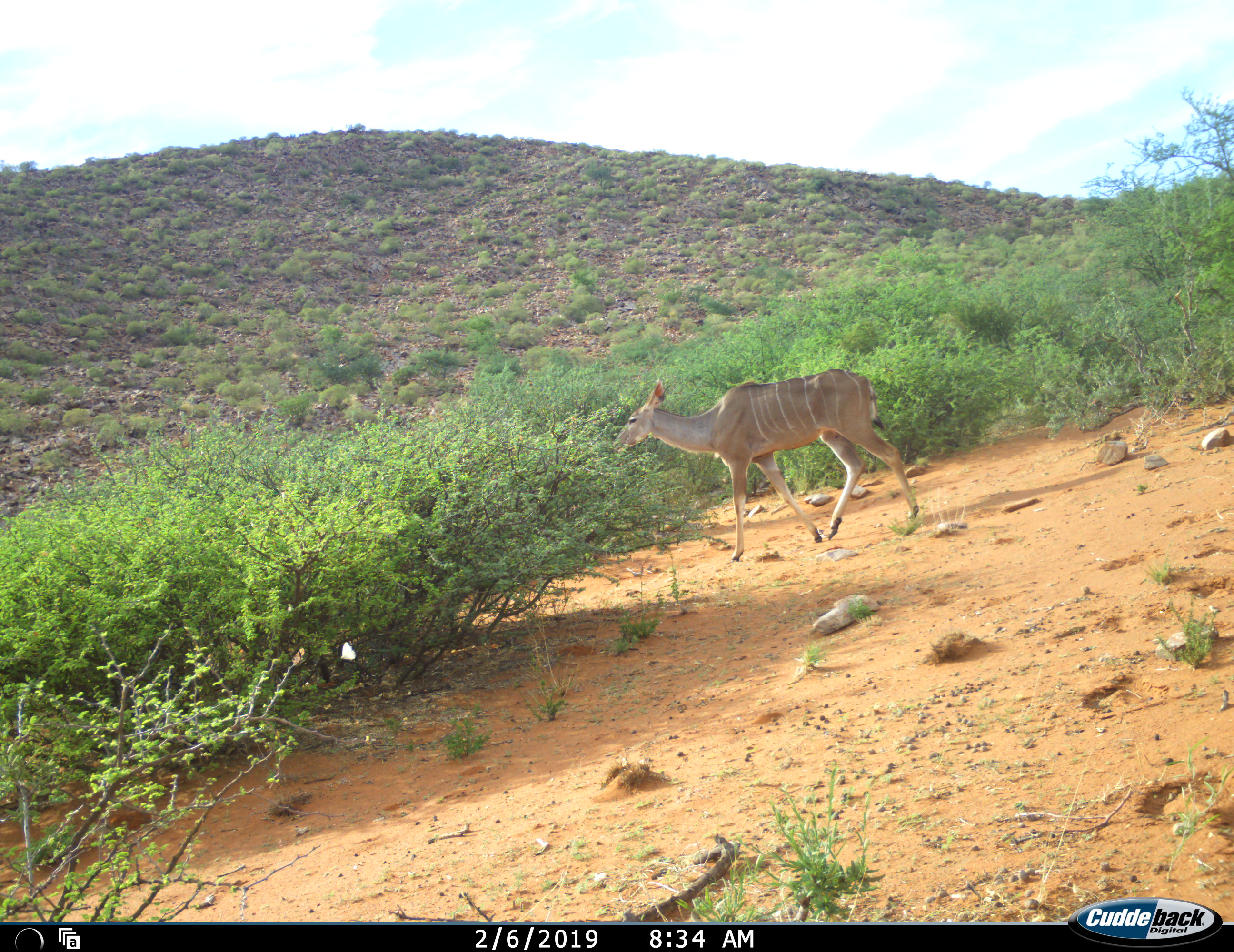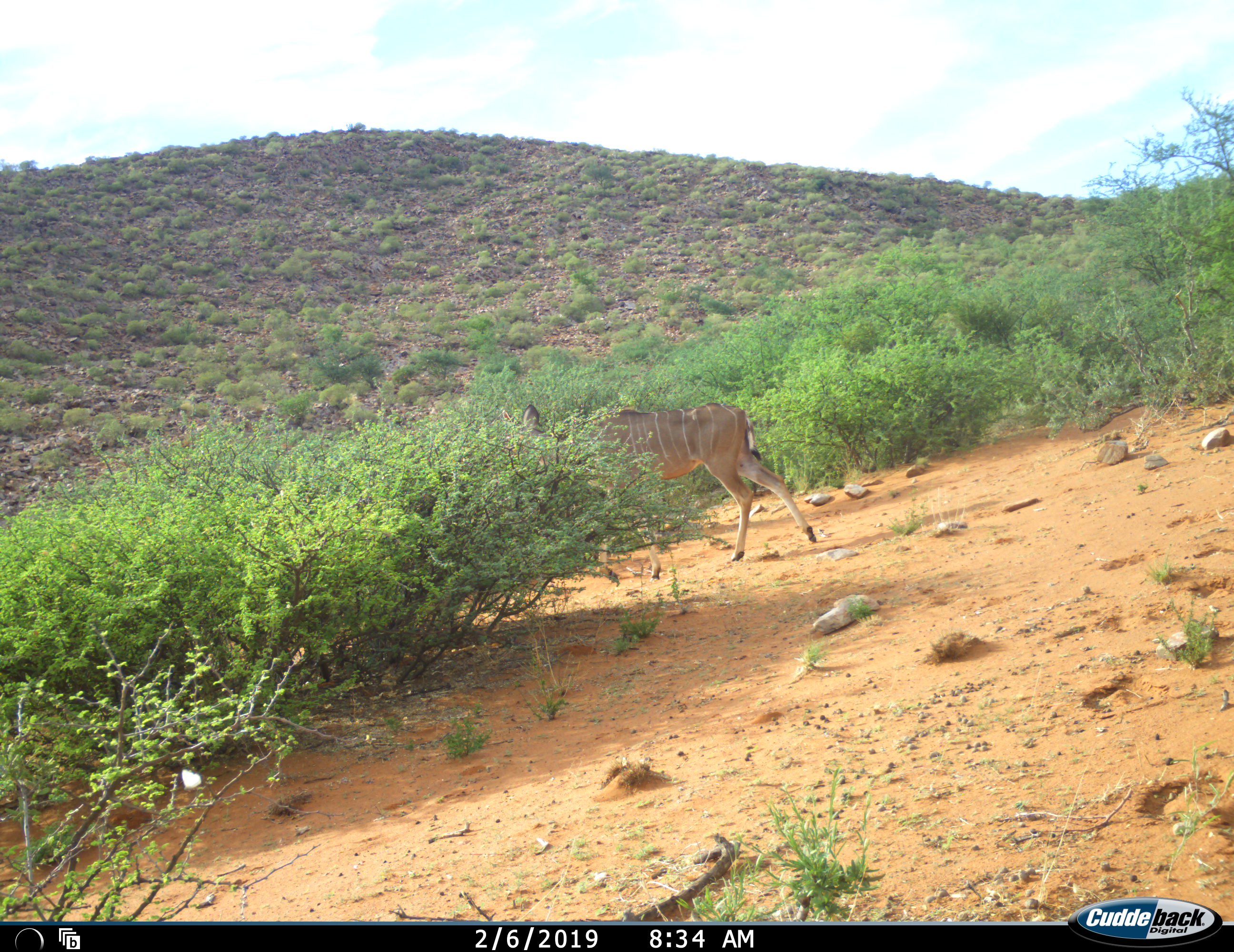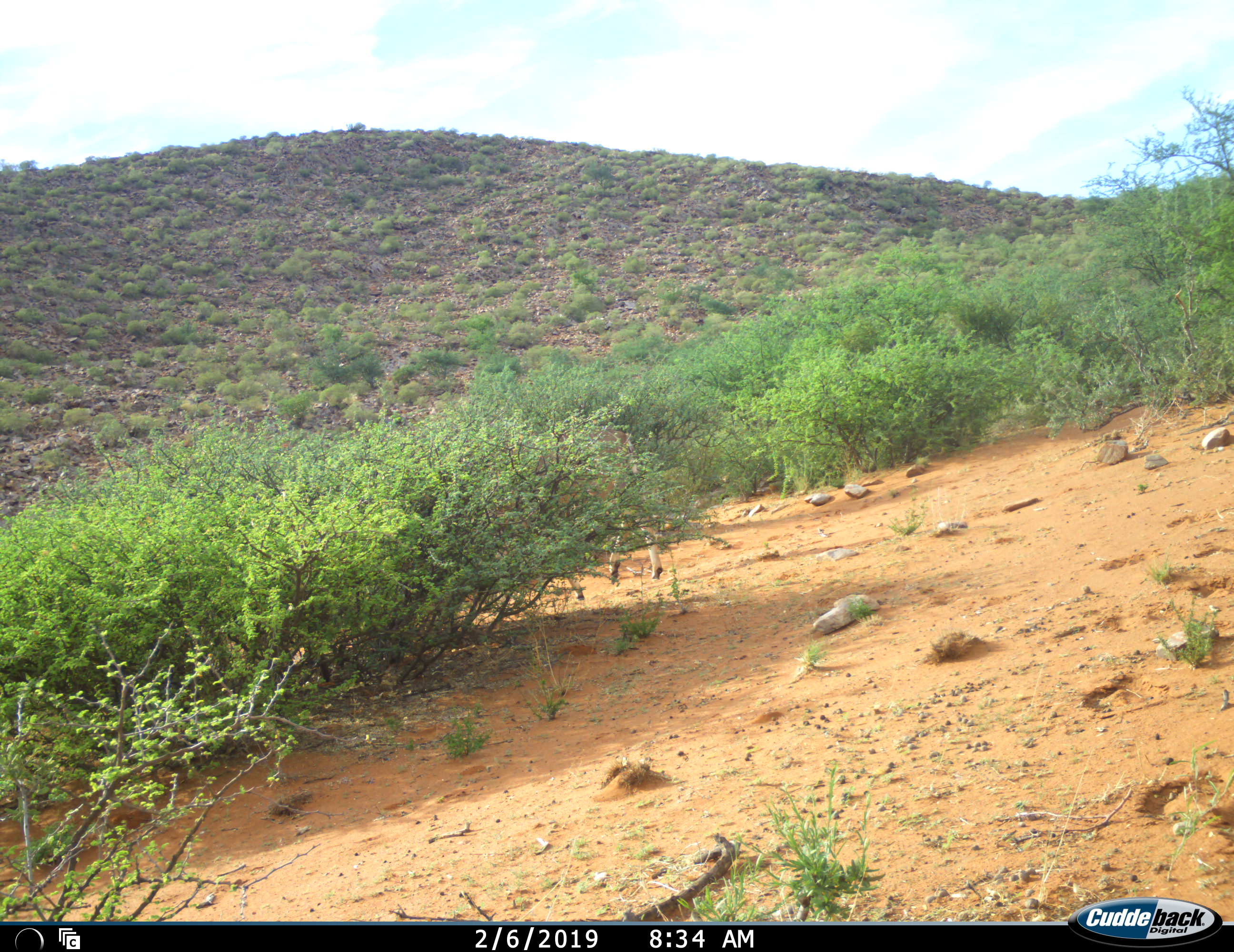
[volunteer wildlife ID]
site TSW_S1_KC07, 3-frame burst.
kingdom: Animalia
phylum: Chordata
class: Mammalia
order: Artiodactyla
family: Bovidae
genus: Tragelaphus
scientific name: Tragelaphus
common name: kudu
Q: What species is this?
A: Kudu (Tragelaphus).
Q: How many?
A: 1.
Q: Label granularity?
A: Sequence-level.